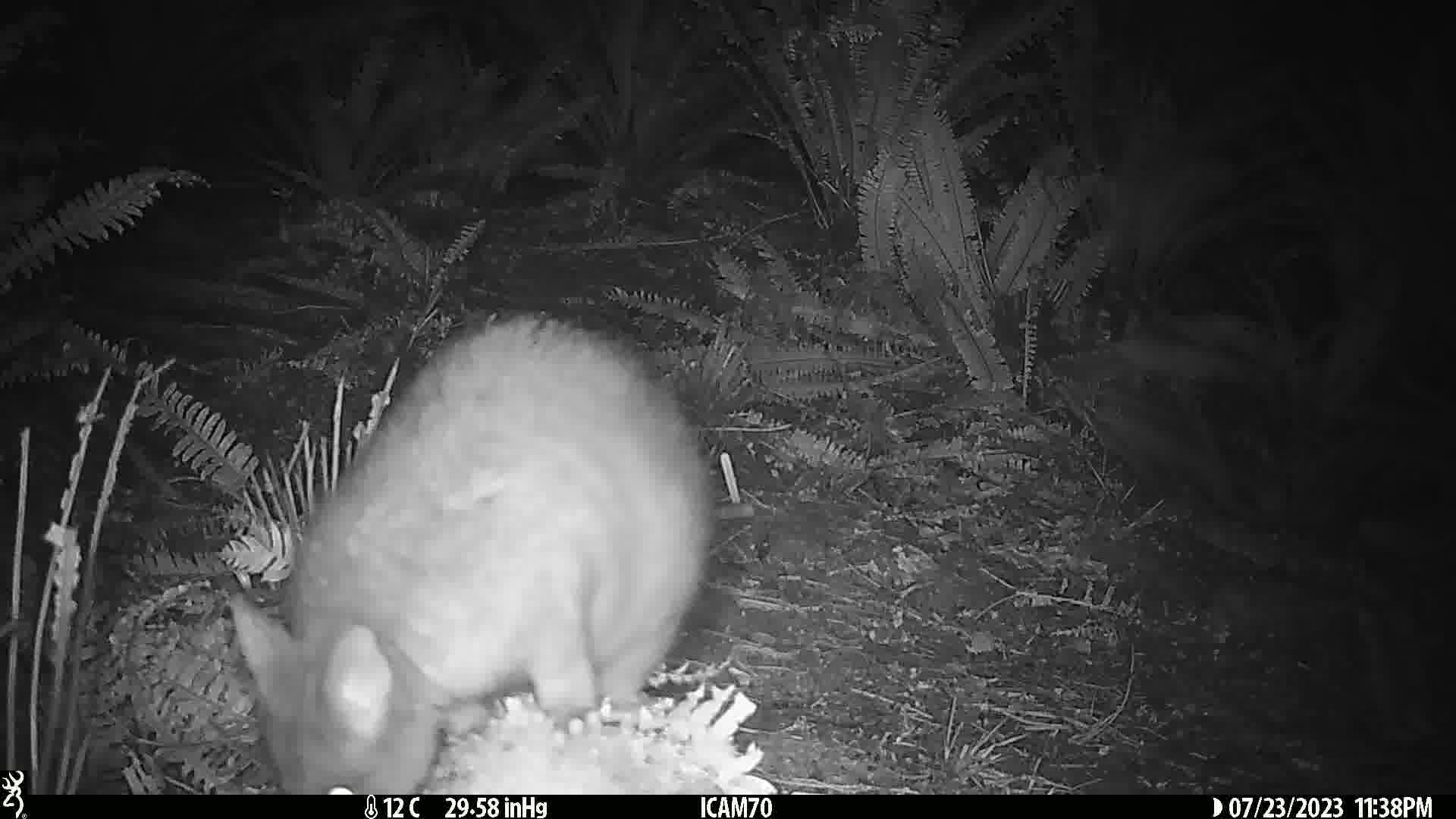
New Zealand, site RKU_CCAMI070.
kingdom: Animalia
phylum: Chordata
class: Mammalia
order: Diprotodontia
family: Phalangeridae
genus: Trichosurus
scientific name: Trichosurus vulpecula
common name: common brushtail possum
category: possum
Possum (common brushtail possum) (Trichosurus vulpecula).